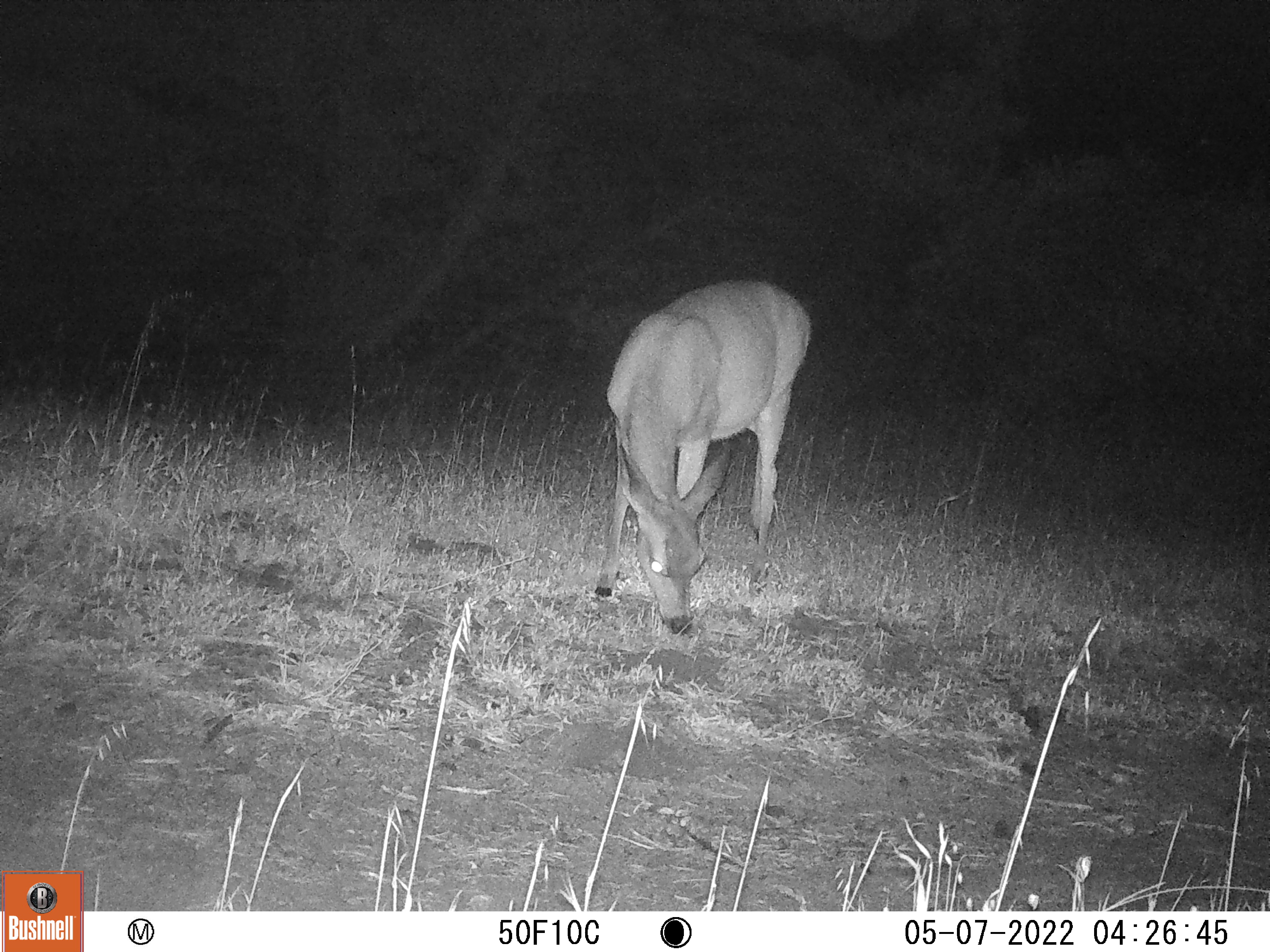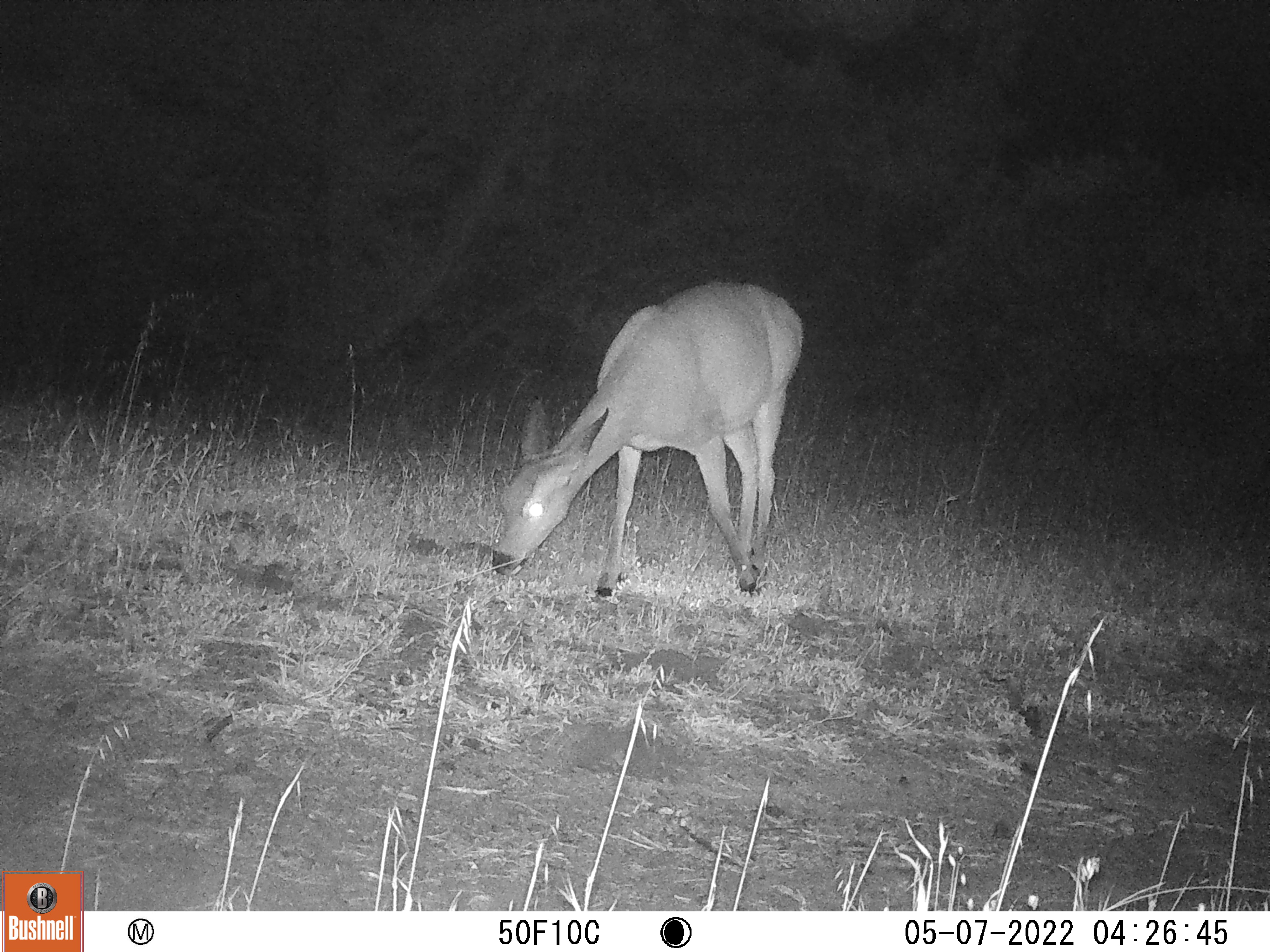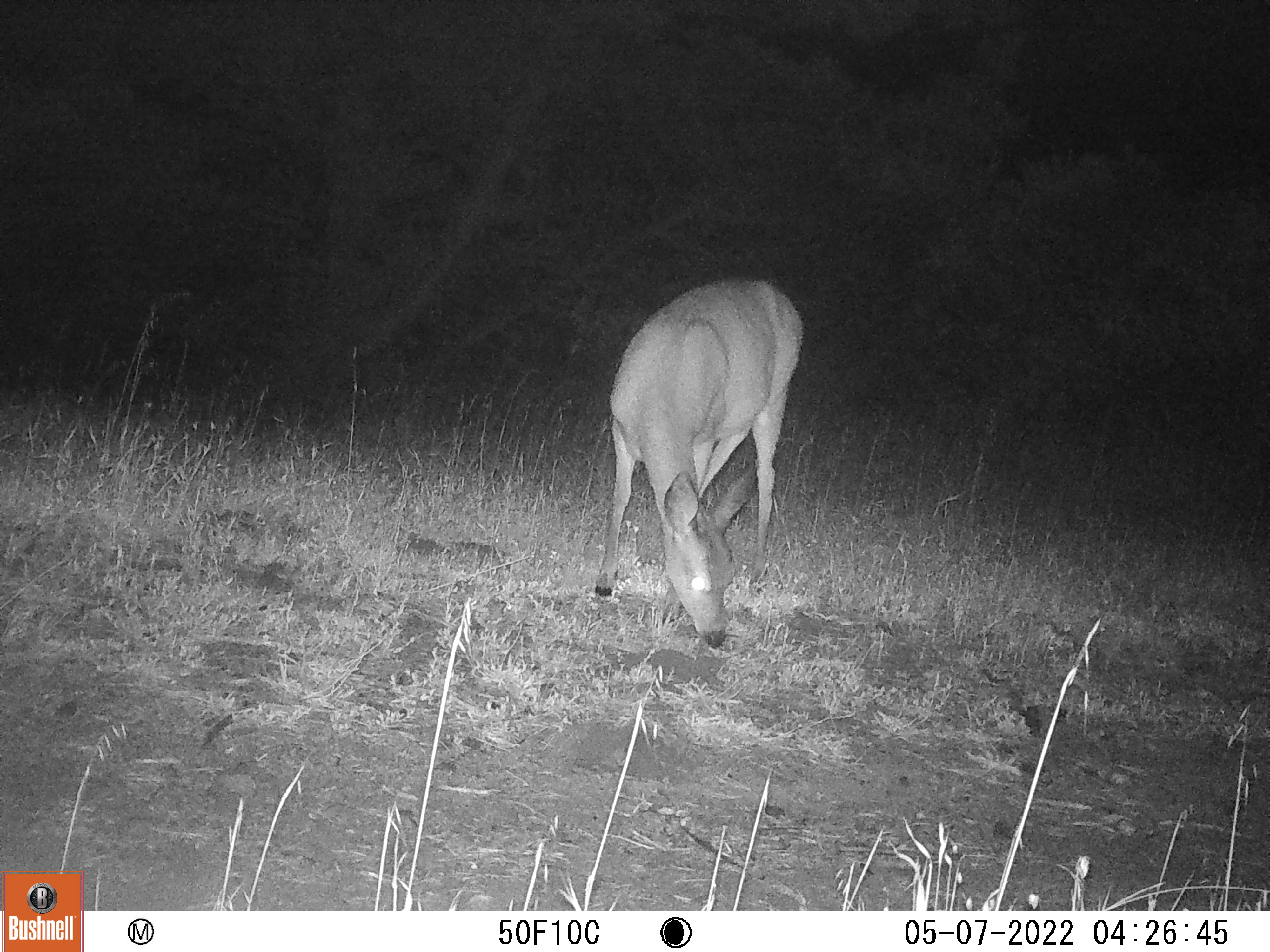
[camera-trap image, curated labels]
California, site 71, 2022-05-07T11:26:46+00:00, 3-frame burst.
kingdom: Animalia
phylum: Chordata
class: Mammalia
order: Artiodactyla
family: Cervidae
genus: Odocoileus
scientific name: Odocoileus hemionus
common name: mule deer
Mule deer (Odocoileus hemionus).